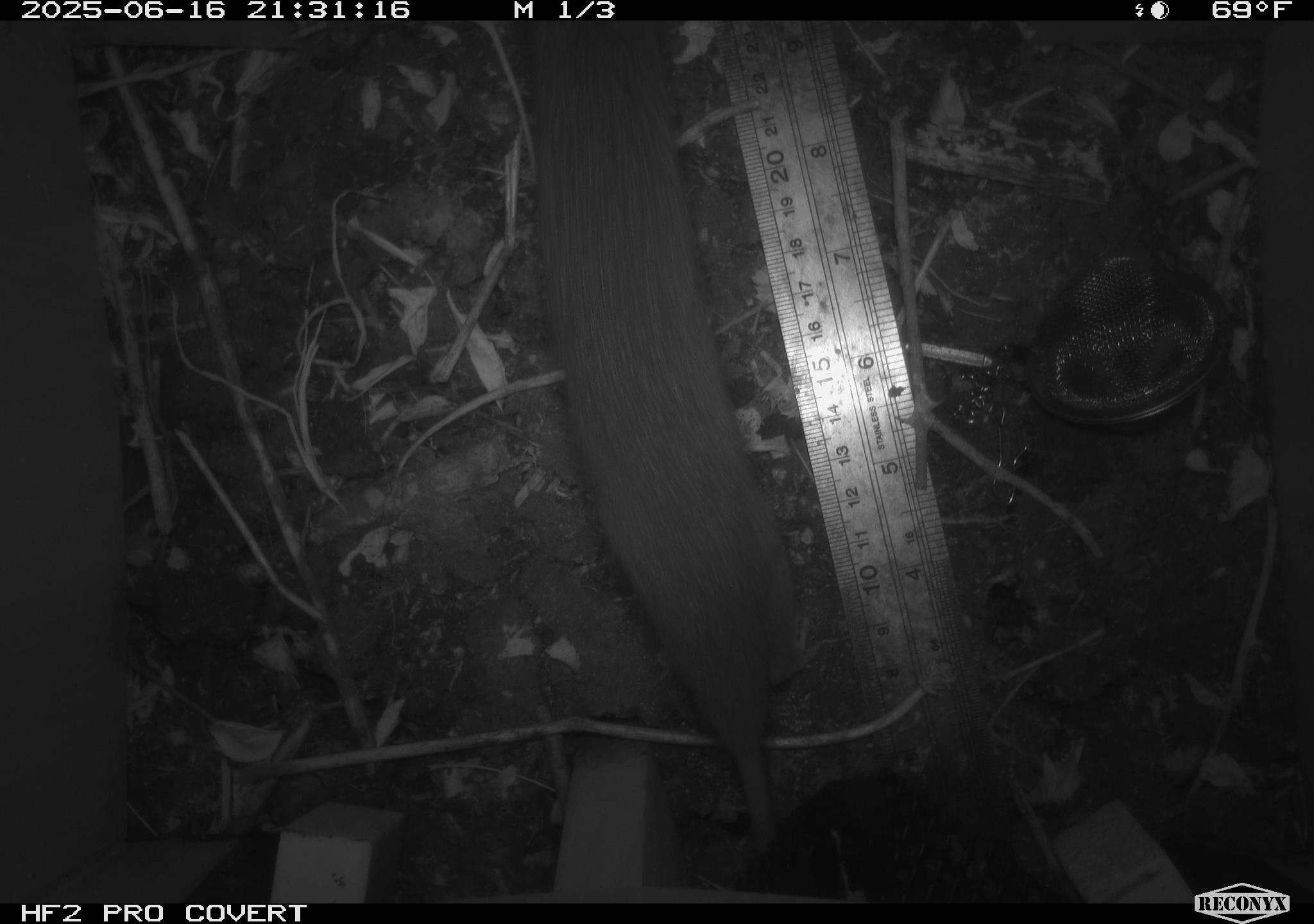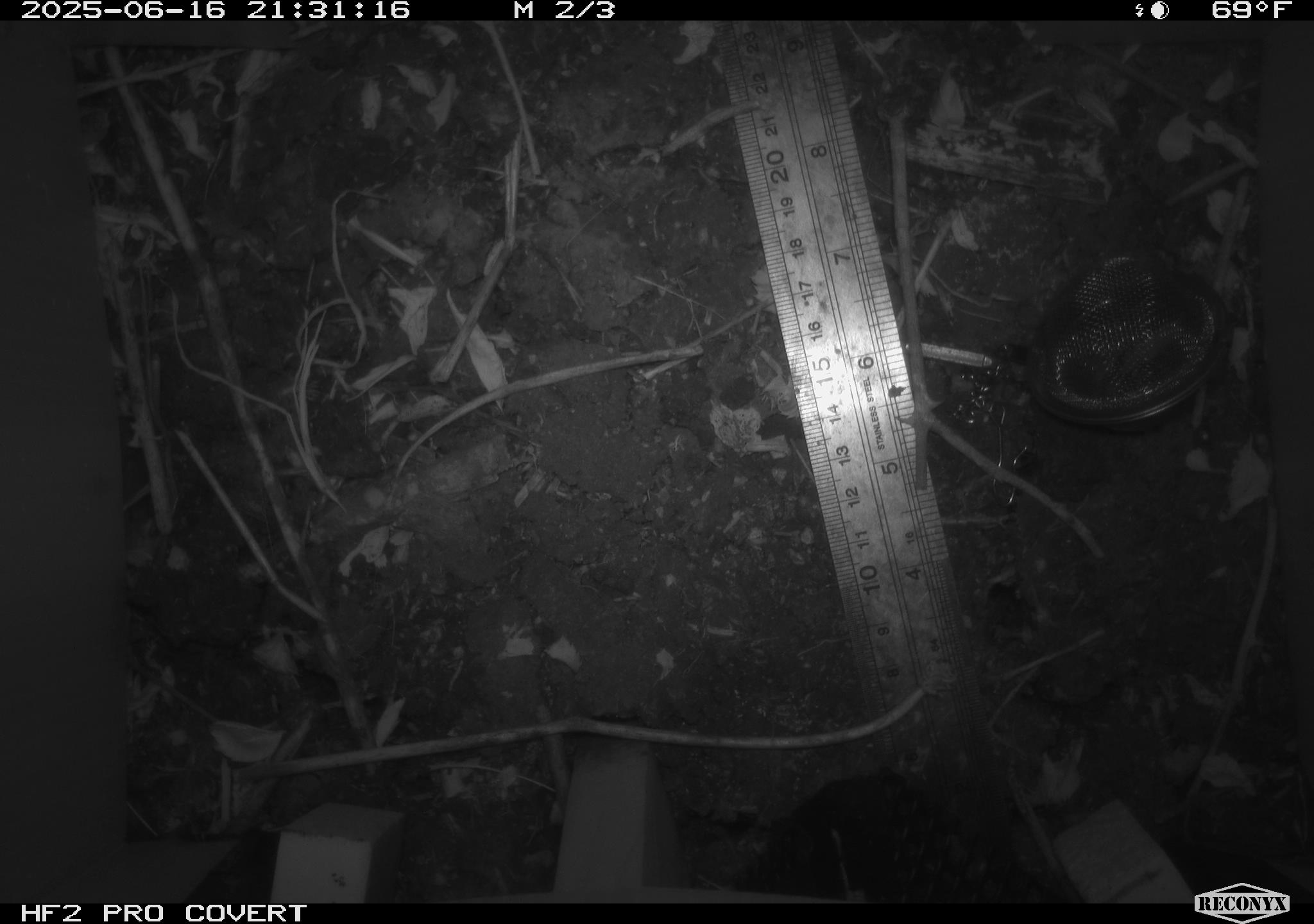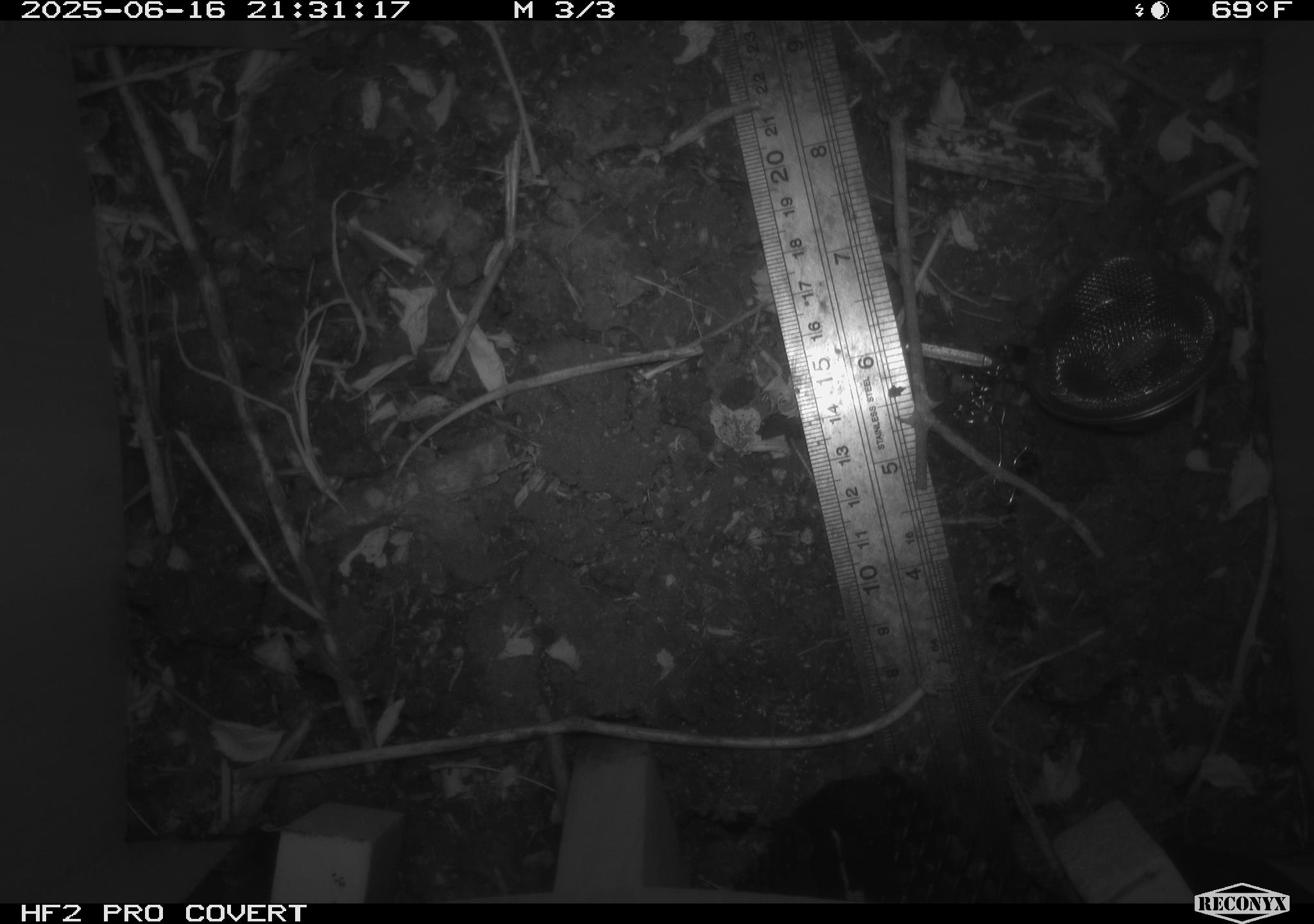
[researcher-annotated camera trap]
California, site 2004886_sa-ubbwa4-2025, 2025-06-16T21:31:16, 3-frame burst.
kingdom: Animalia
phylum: Chordata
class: Mammalia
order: Rodentia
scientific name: Rodentia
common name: rodent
Rodent (Rodentia).